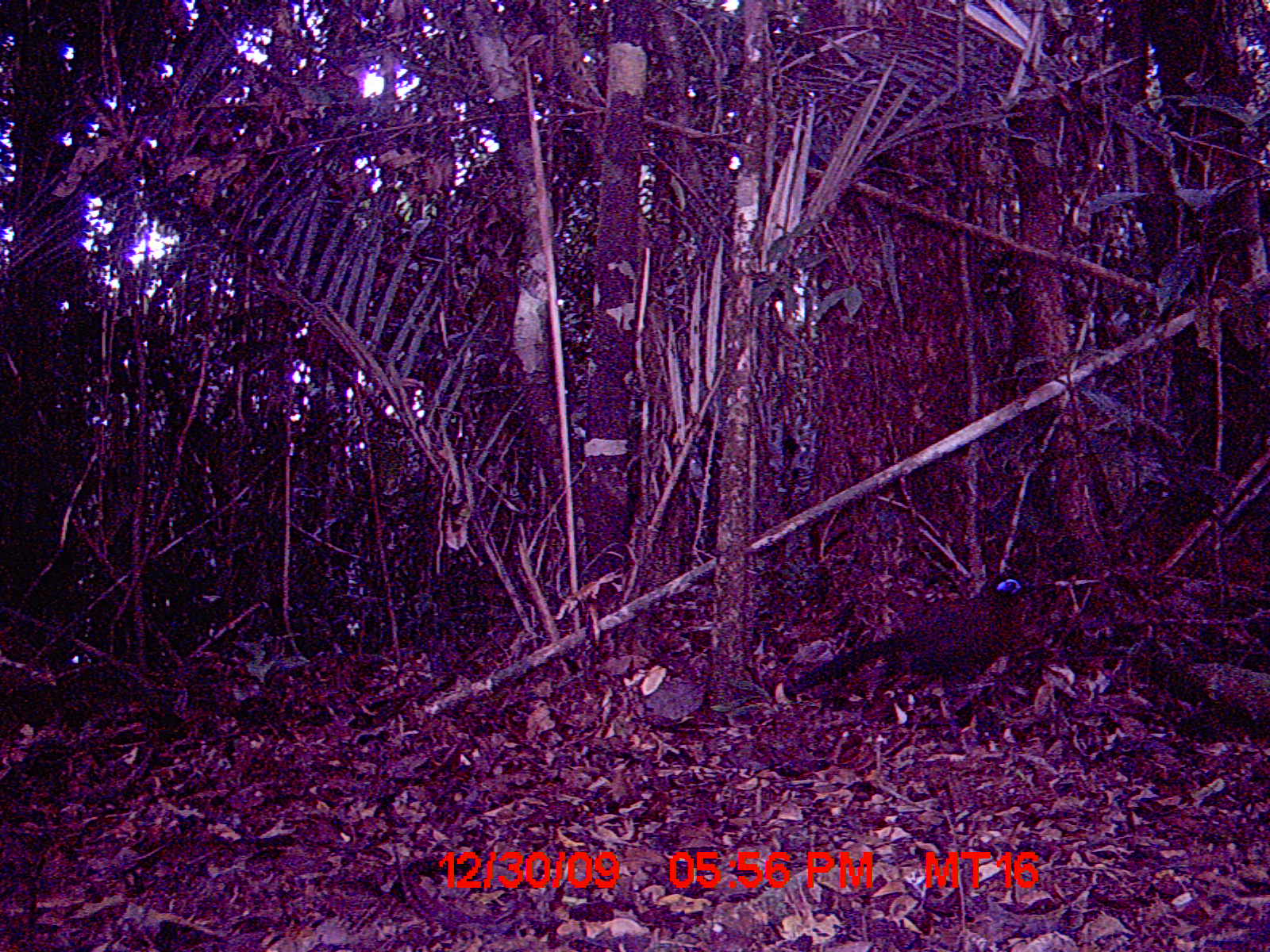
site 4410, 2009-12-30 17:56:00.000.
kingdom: Animalia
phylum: Chordata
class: Aves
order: Cuculiformes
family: Cuculidae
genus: Coua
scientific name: Coua serriana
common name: red-breasted coua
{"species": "Coua serriana (red-breasted coua)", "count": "1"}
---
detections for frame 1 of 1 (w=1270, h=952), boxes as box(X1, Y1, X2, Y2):
coua serriana: box(784, 572, 1058, 695)